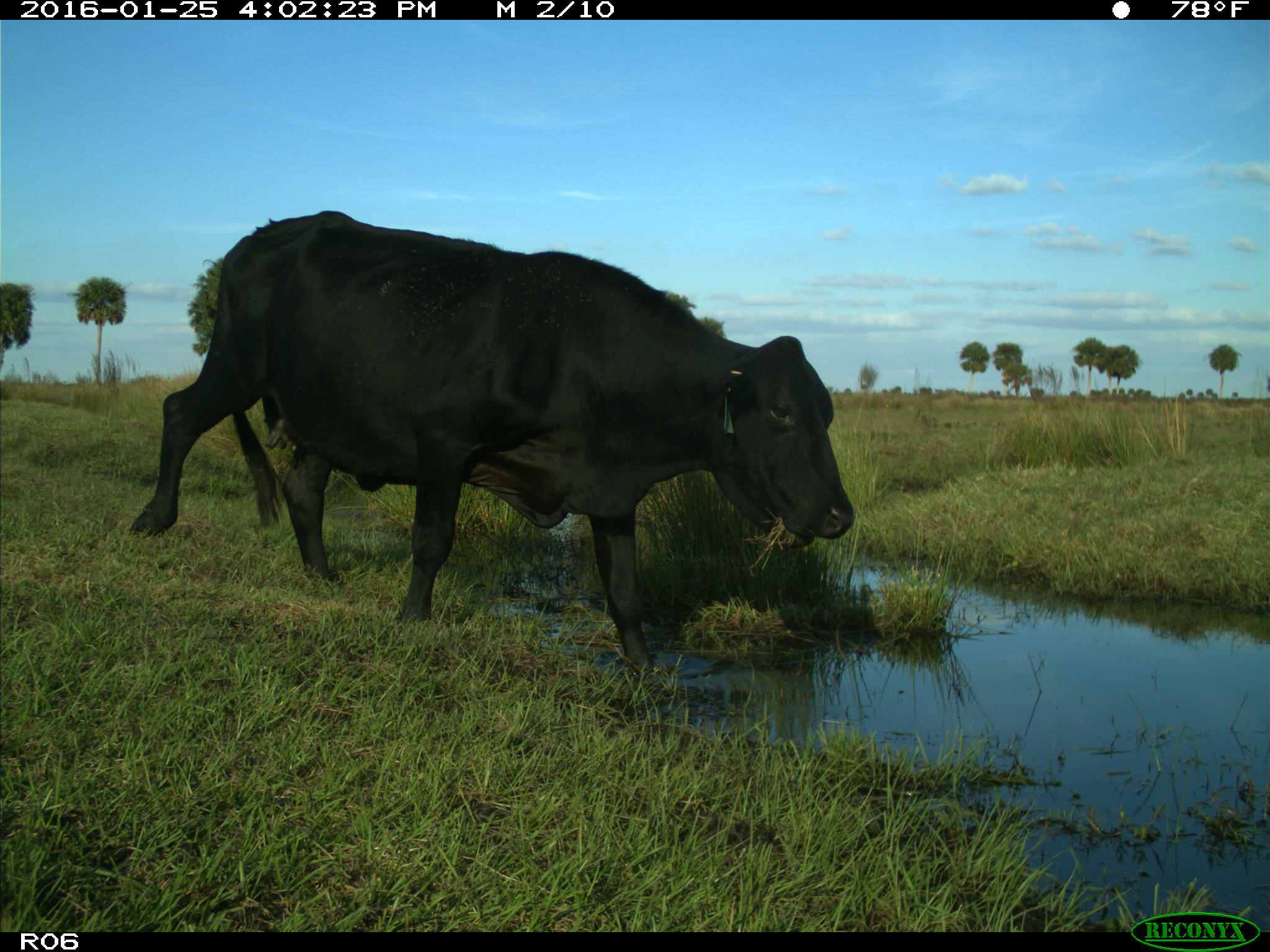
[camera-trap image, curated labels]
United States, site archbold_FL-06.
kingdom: Animalia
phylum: Chordata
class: Mammalia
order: Artiodactyla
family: Bovidae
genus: Bos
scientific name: Bos taurus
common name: domestic cow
Bos taurus (domestic cow).